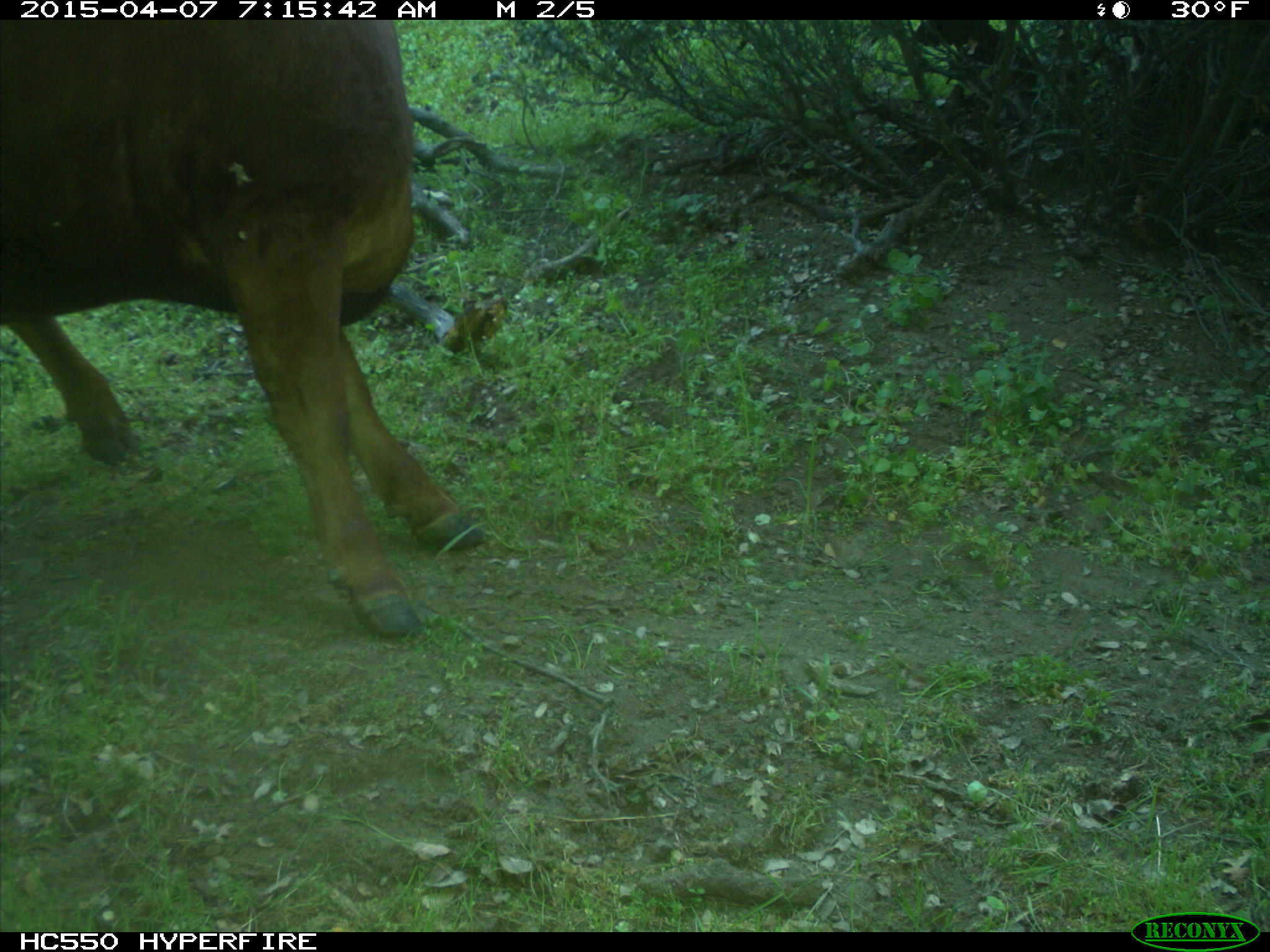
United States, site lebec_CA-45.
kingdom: Animalia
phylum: Chordata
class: Mammalia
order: Artiodactyla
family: Bovidae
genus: Bos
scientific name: Bos taurus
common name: domestic cow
Bos taurus (domestic cow).